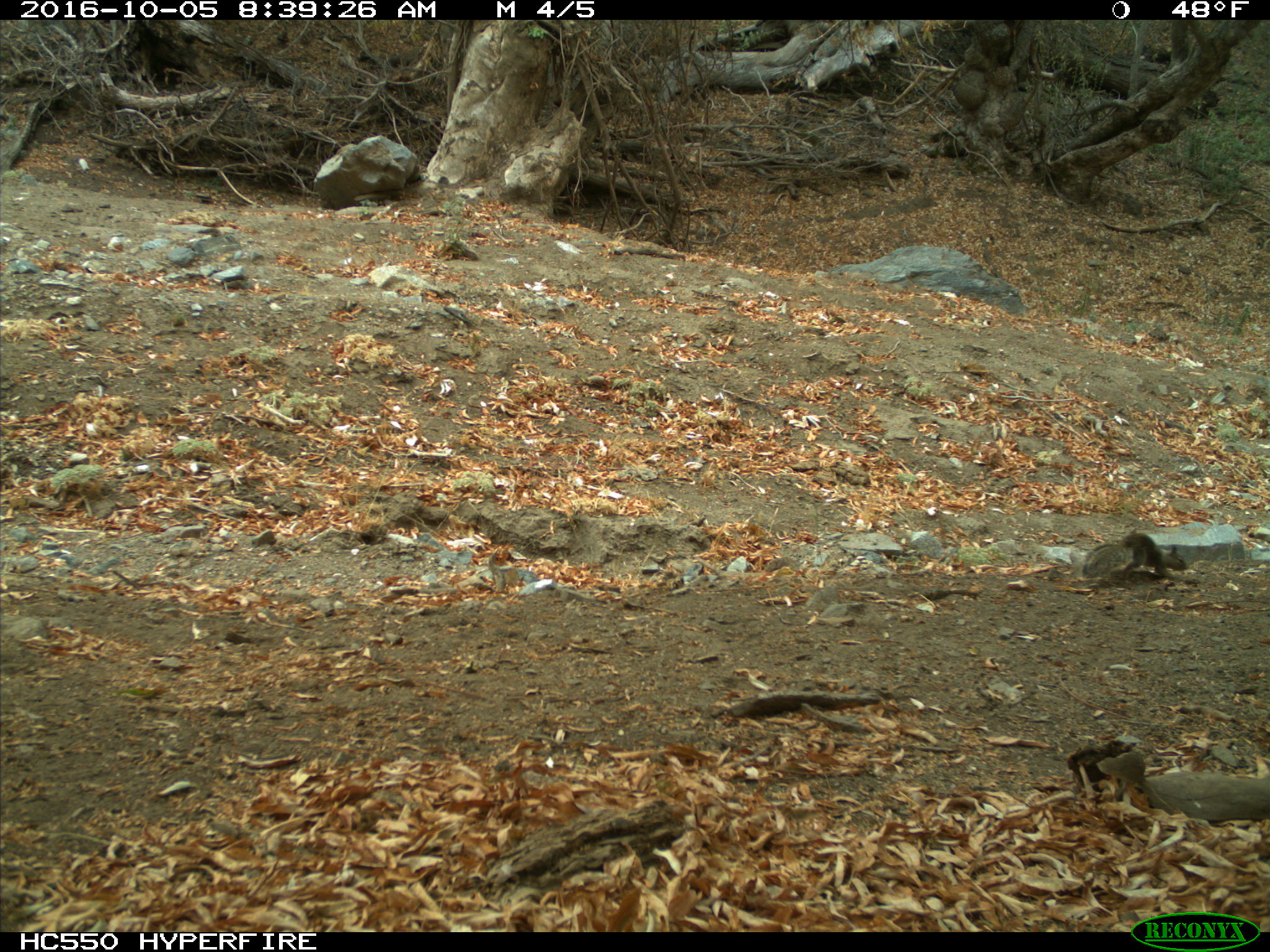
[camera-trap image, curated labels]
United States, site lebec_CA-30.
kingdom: Animalia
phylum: Chordata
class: Mammalia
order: Rodentia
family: Sciuridae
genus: Otospermophilus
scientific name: Otospermophilus beecheyi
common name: california ground squirrel